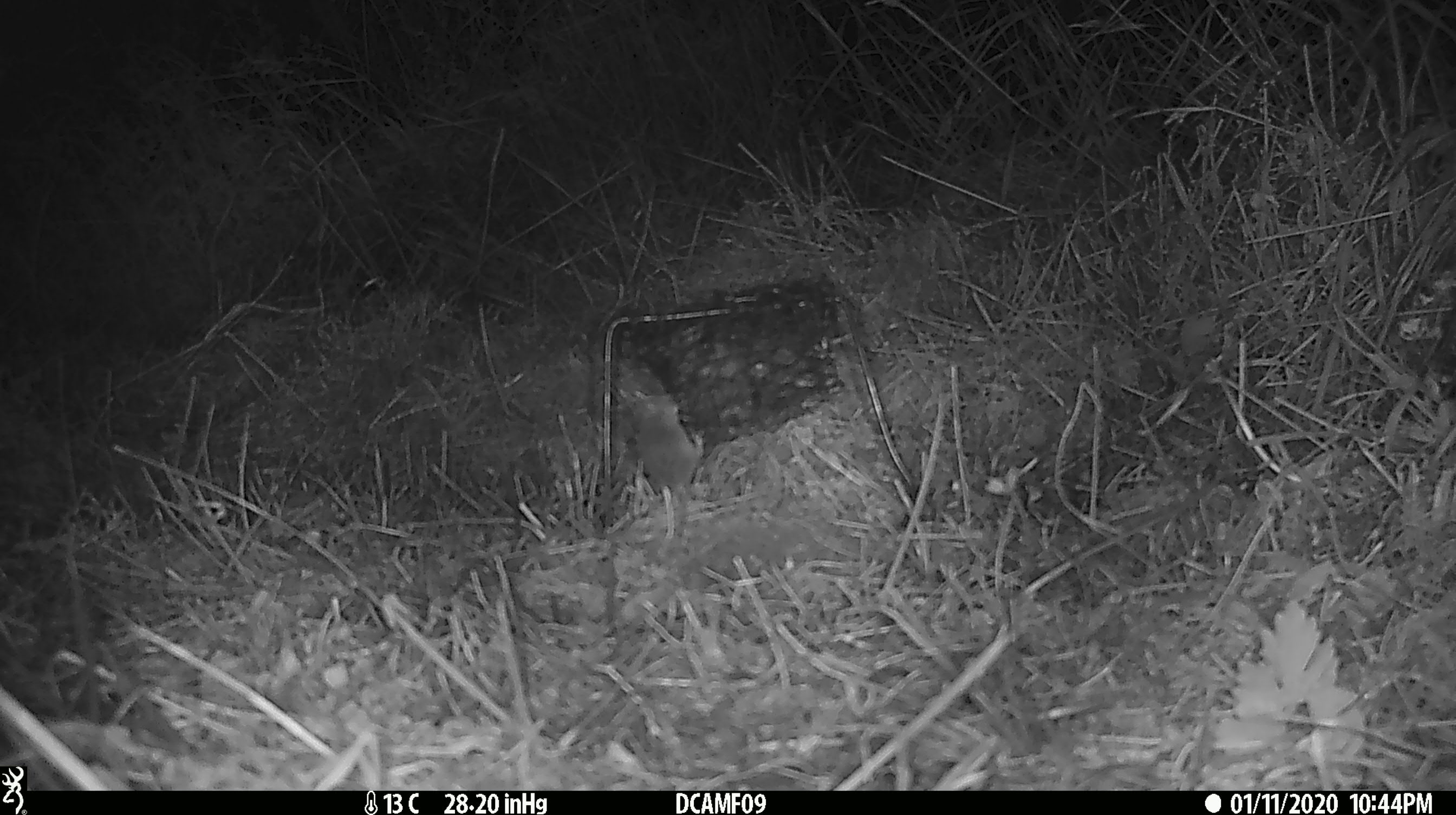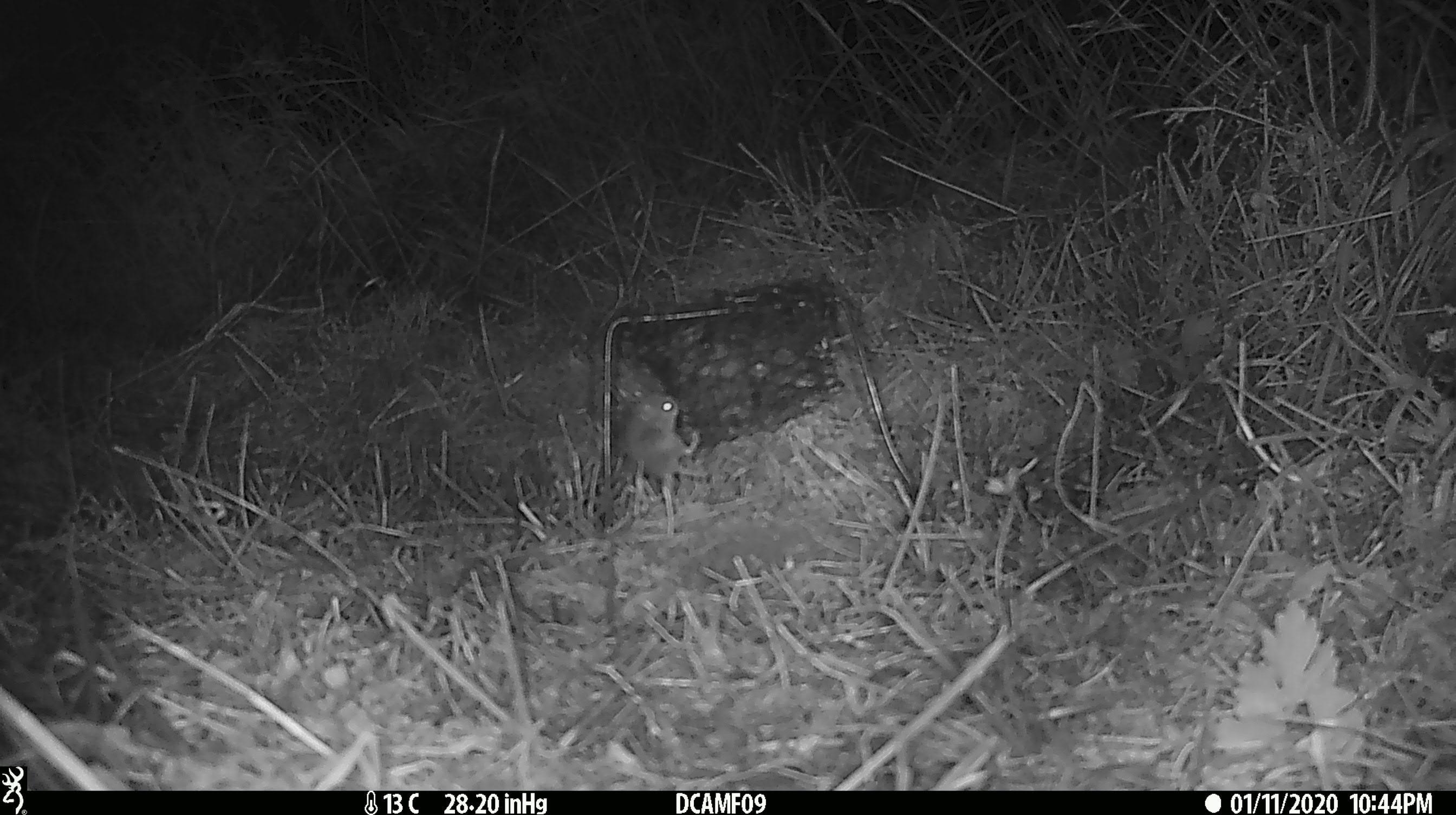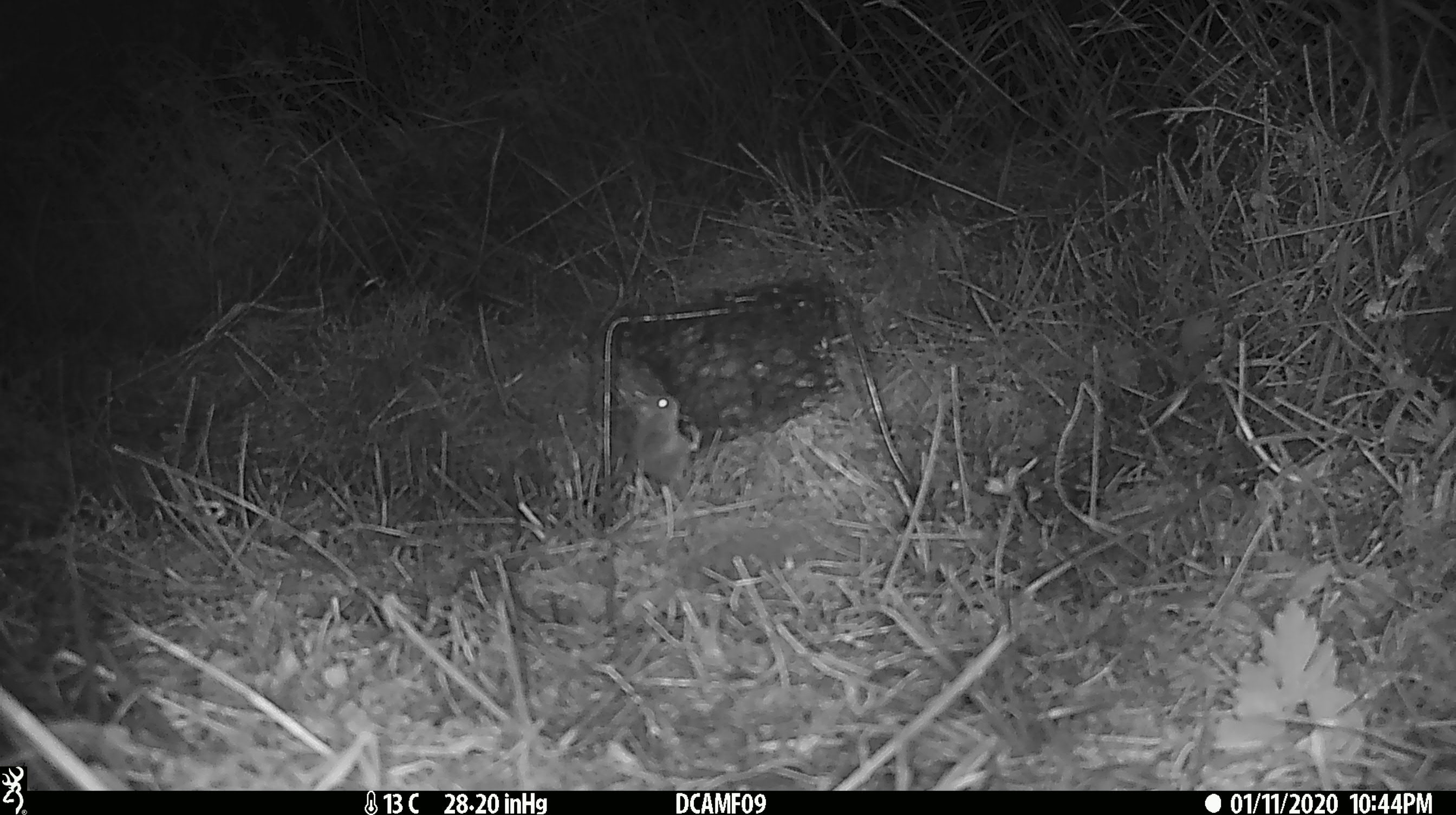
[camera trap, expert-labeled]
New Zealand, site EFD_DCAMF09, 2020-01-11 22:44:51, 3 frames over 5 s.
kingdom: Animalia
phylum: Chordata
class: Mammalia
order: Rodentia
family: Muridae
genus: Mus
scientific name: Mus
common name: mouse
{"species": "mouse (Mus)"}